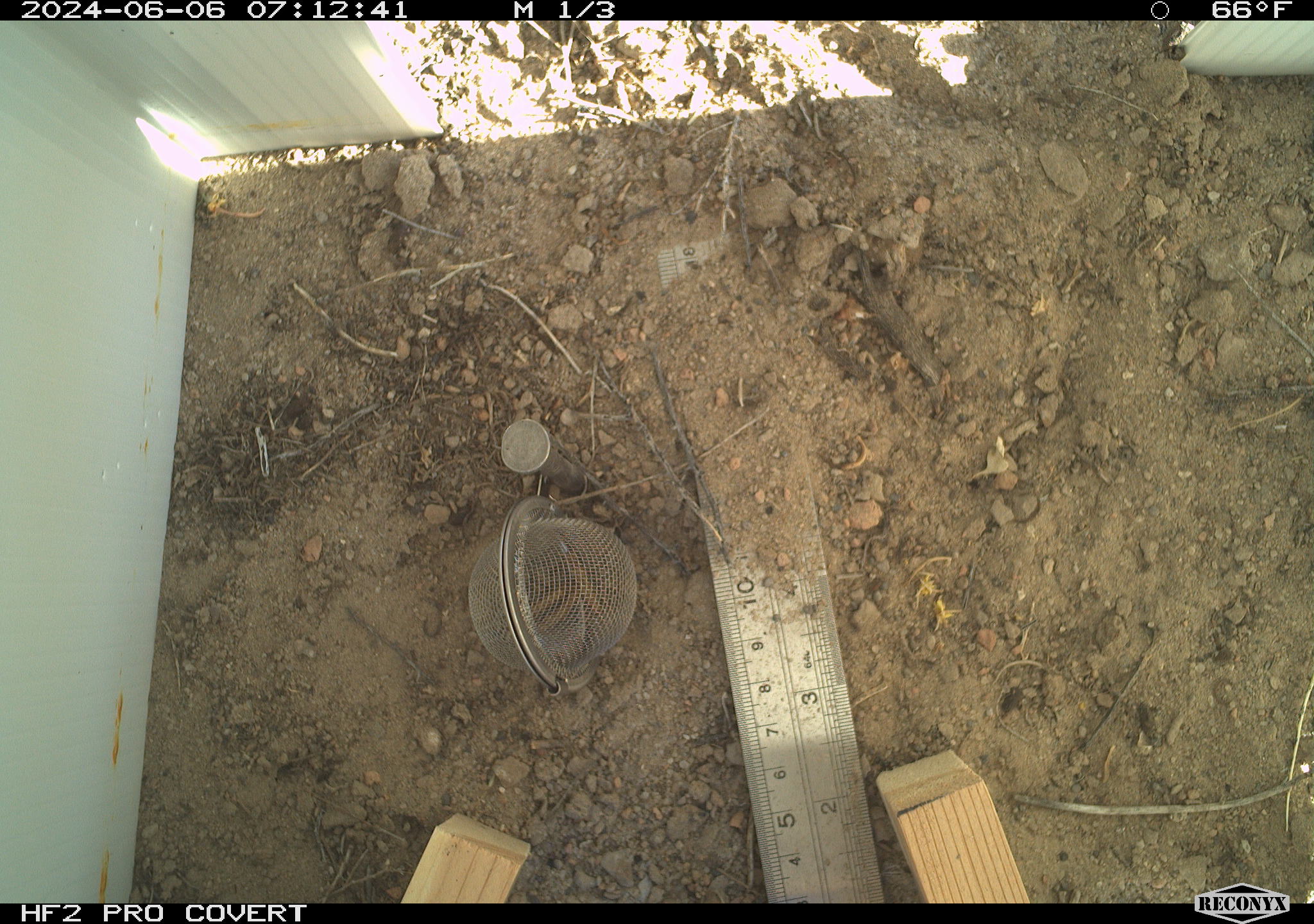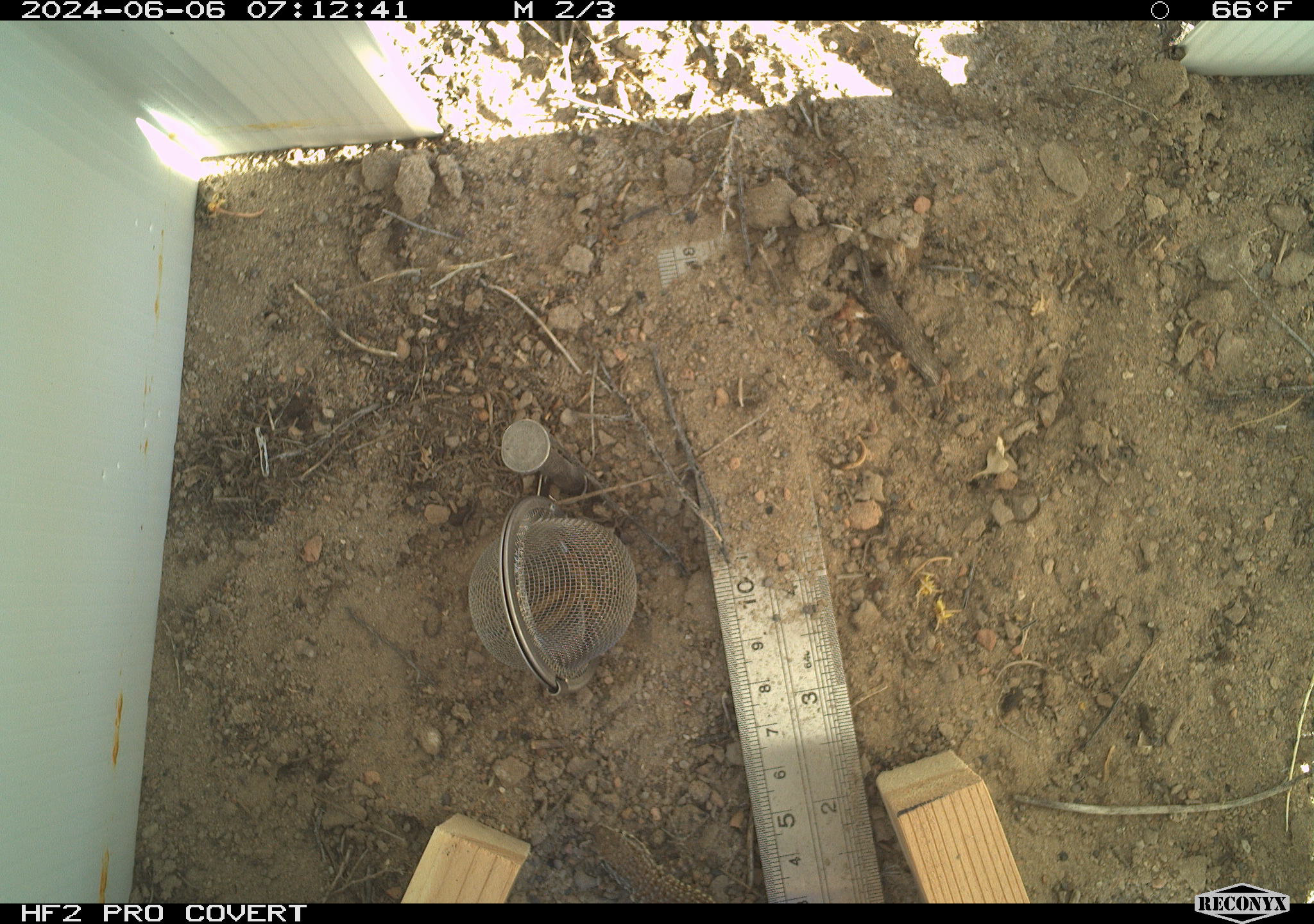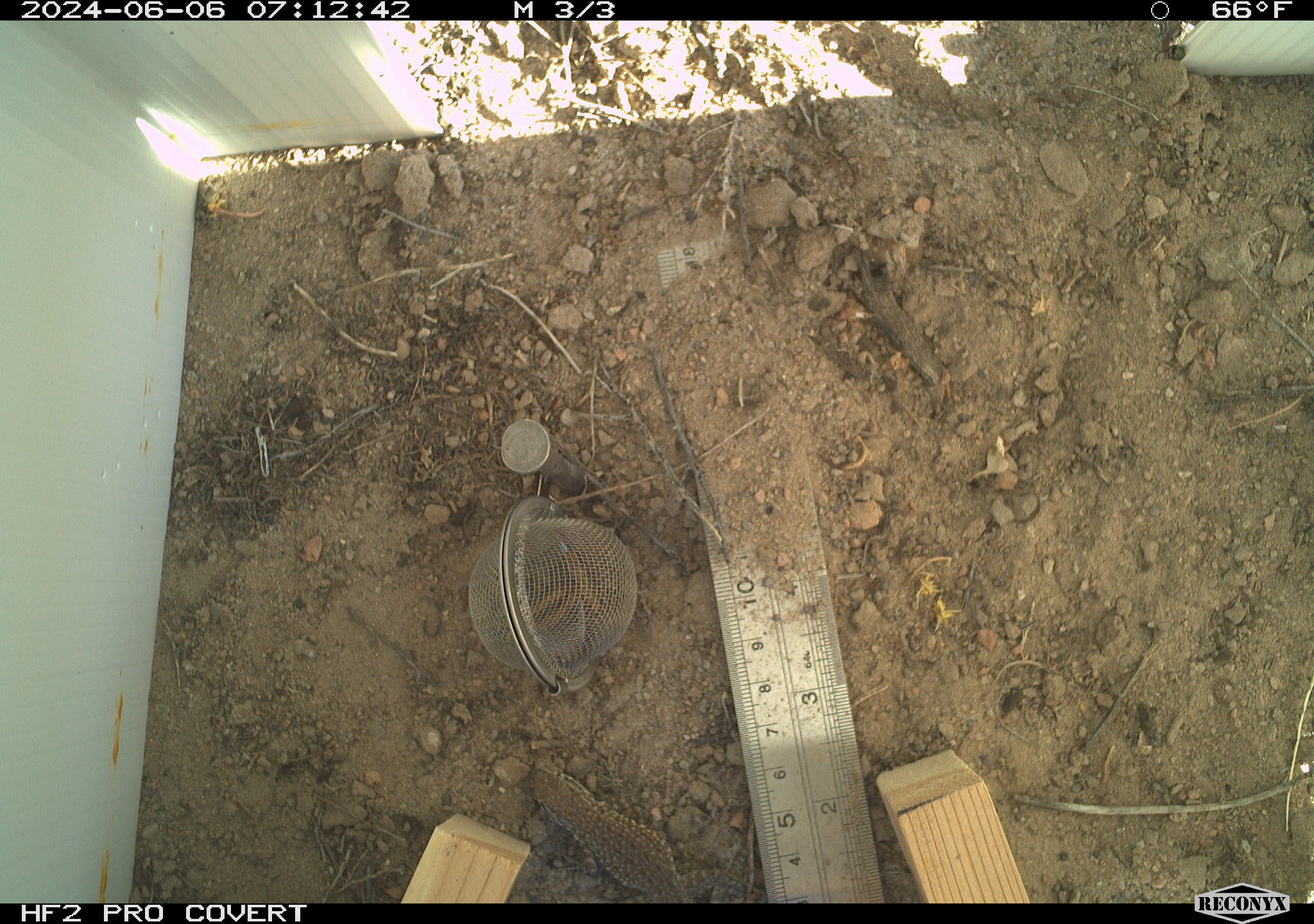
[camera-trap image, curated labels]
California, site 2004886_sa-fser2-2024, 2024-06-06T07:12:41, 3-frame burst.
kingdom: Animalia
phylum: Chordata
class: Reptilia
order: Squamata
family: Phrynosomatidae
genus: Uta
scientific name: Uta stansburiana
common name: common side-blotched lizard